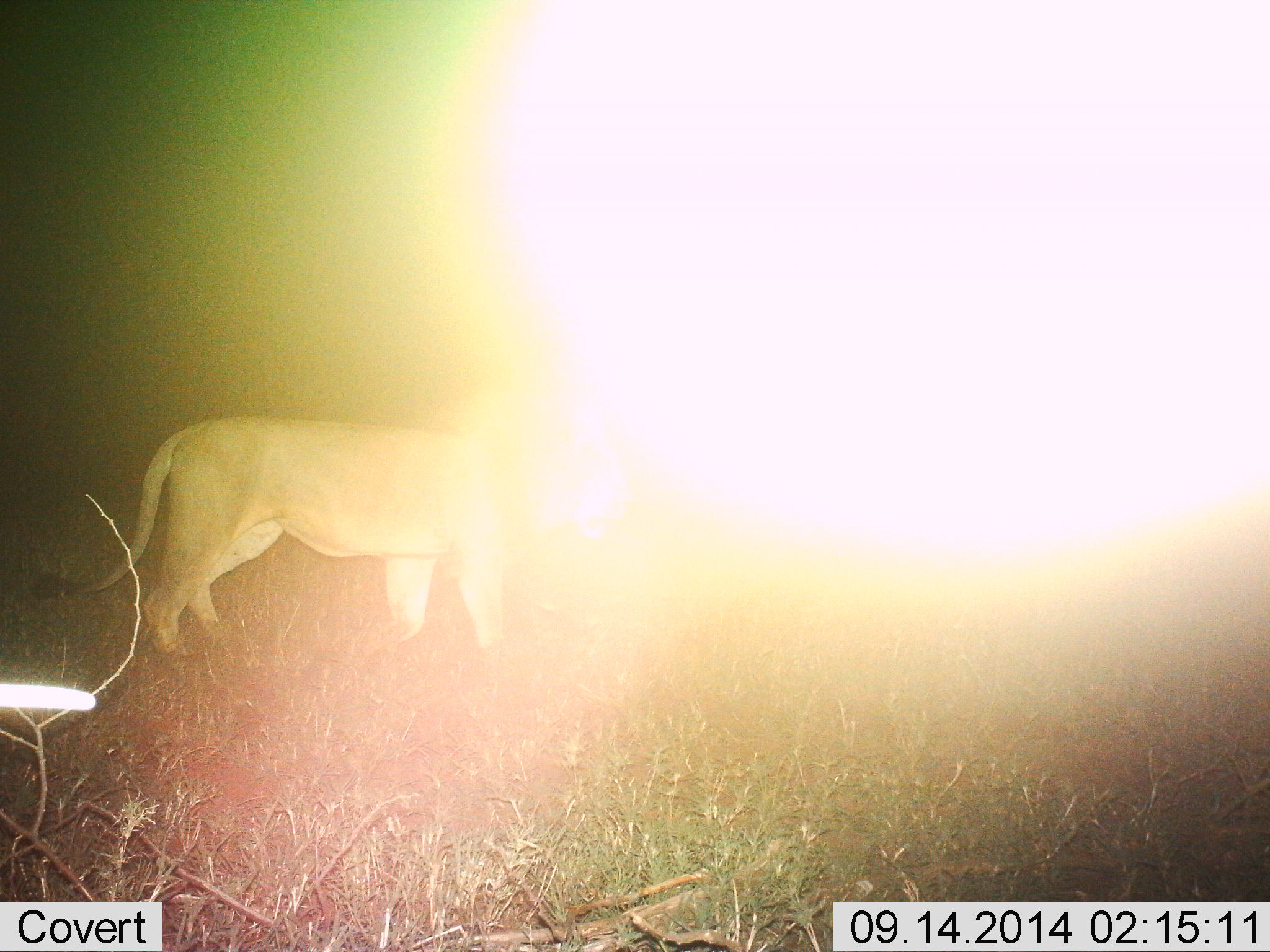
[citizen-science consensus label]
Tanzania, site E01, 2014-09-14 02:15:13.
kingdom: Animalia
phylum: Chordata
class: Mammalia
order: Carnivora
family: Felidae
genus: Panthera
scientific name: Panthera leo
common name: lion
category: lionfemale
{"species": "lionfemale (lion) (Panthera leo)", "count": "1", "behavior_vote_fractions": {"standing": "80%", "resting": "0%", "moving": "20%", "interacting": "0%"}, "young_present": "0%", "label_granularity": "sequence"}